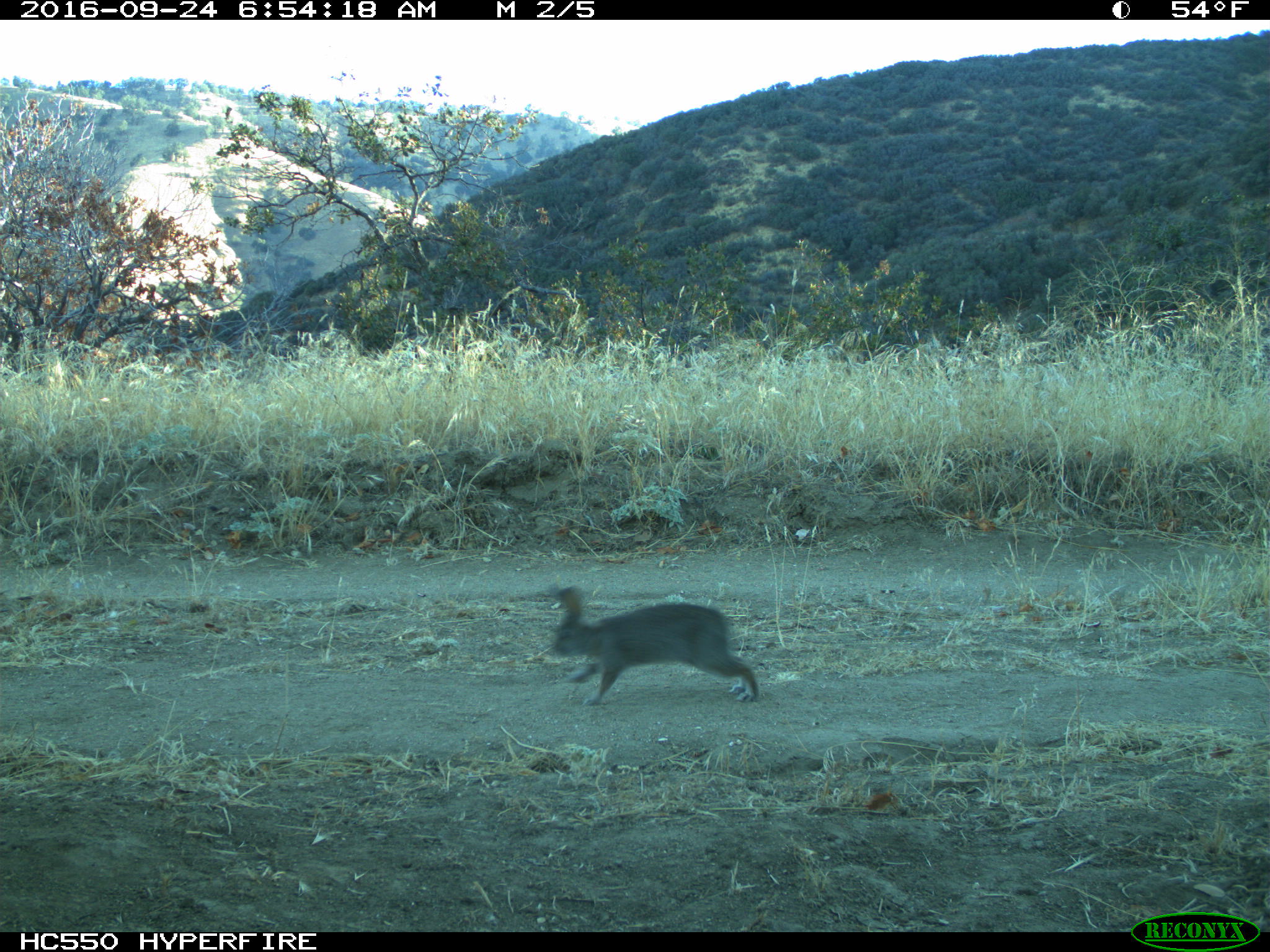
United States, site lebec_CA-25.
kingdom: Animalia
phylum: Chordata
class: Mammalia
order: Lagomorpha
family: Leporidae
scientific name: Leporidae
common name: rabbits and hares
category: unidentified rabbit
Unidentified rabbit (rabbits and hares) (Leporidae).